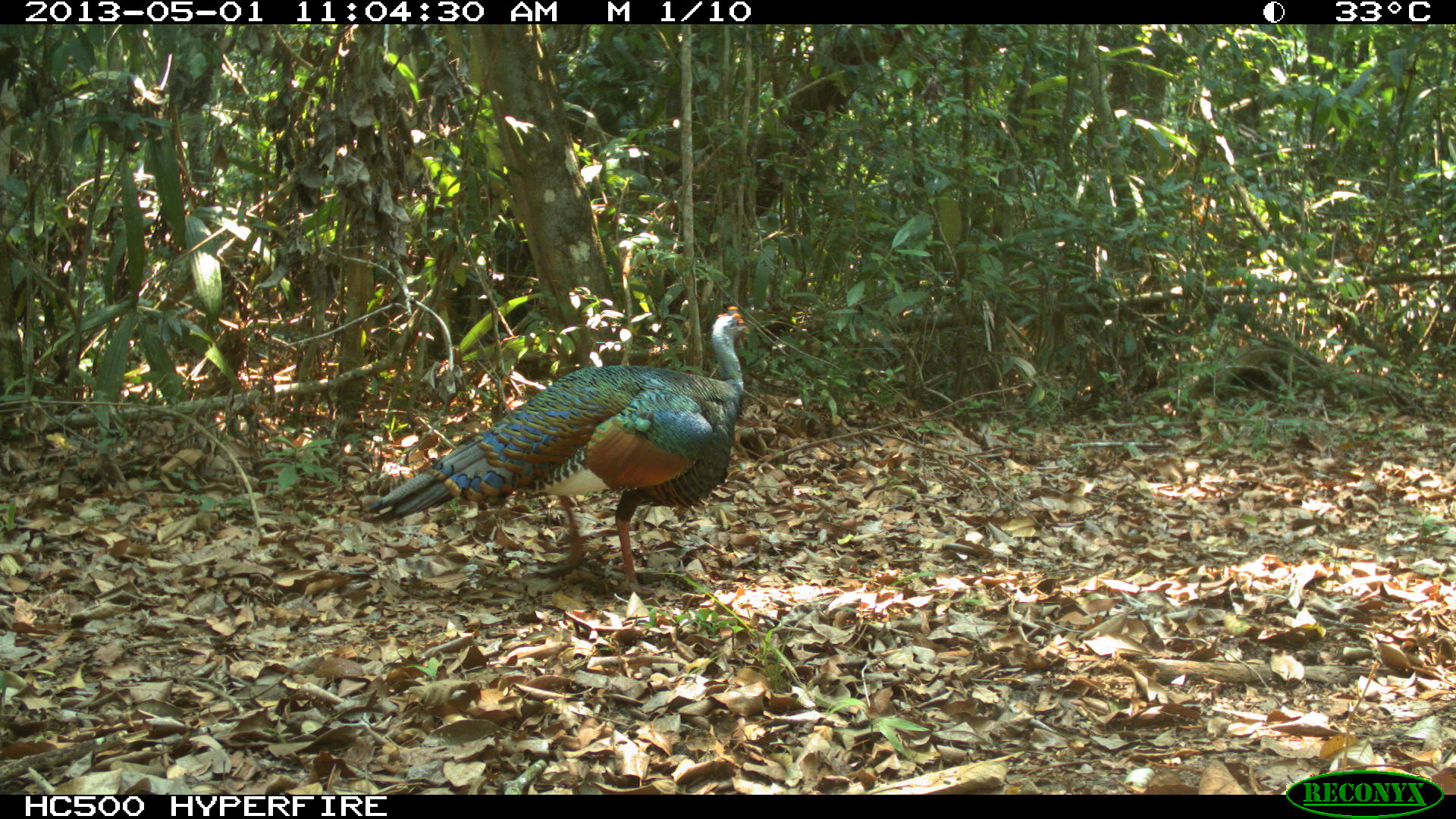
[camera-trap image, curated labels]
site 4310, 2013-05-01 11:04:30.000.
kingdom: Animalia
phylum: Chordata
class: Aves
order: Galliformes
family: Phasianidae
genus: Meleagris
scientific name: Meleagris ocellata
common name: ocellated turkey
Meleagris ocellata (ocellated turkey), count 1, sex male.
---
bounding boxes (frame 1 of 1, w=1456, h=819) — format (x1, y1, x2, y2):
meleagris ocellata: (361, 305, 748, 594)